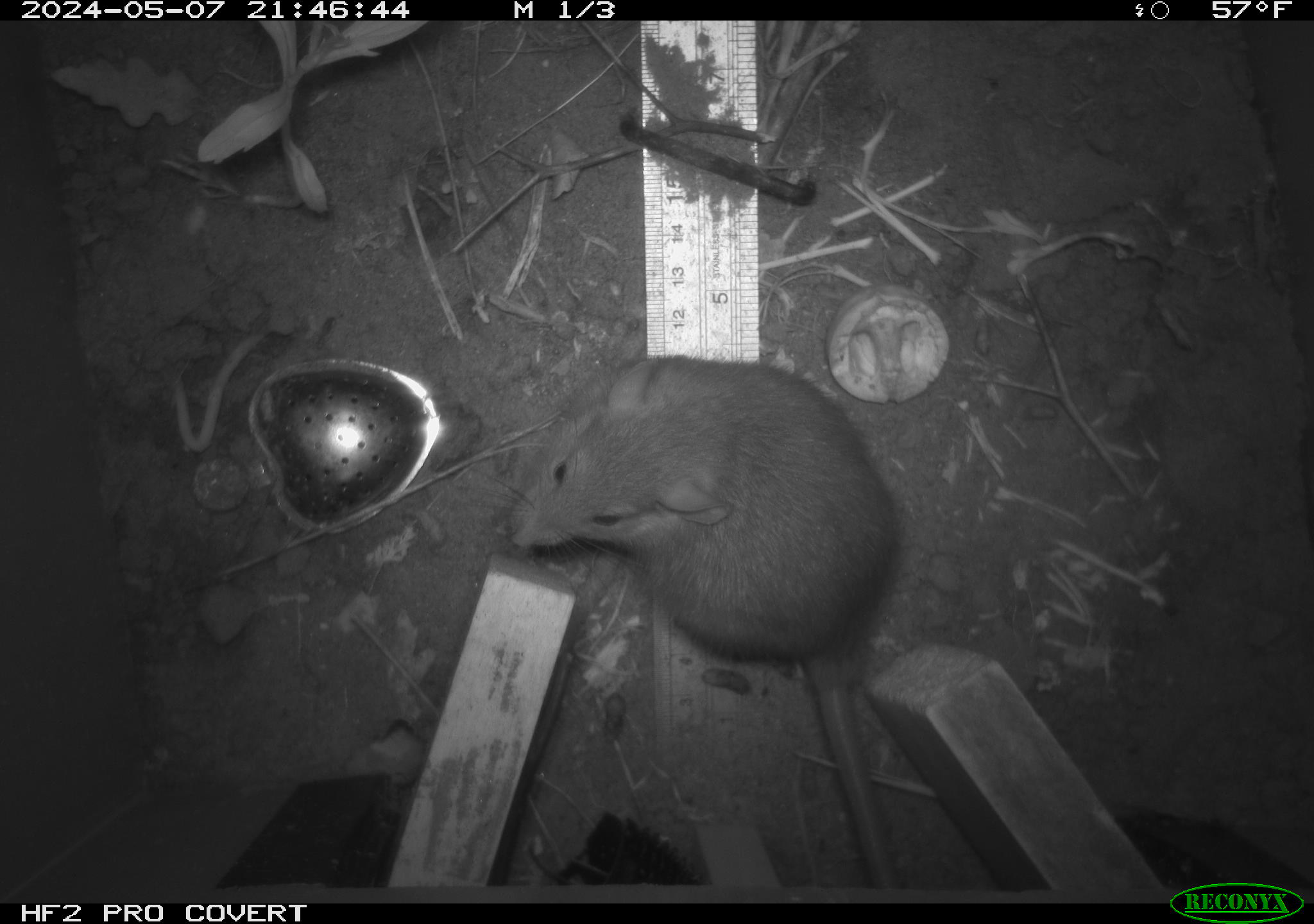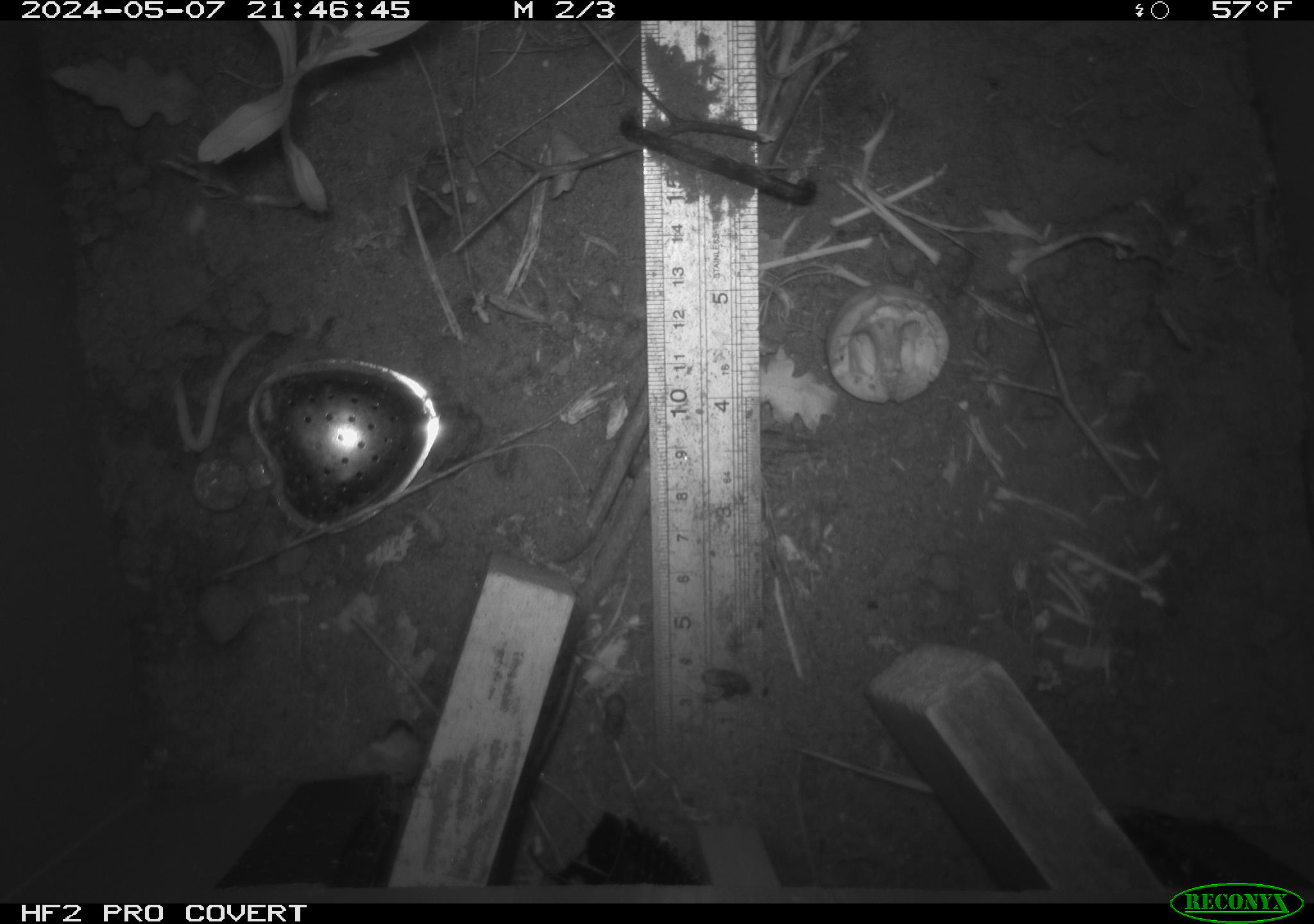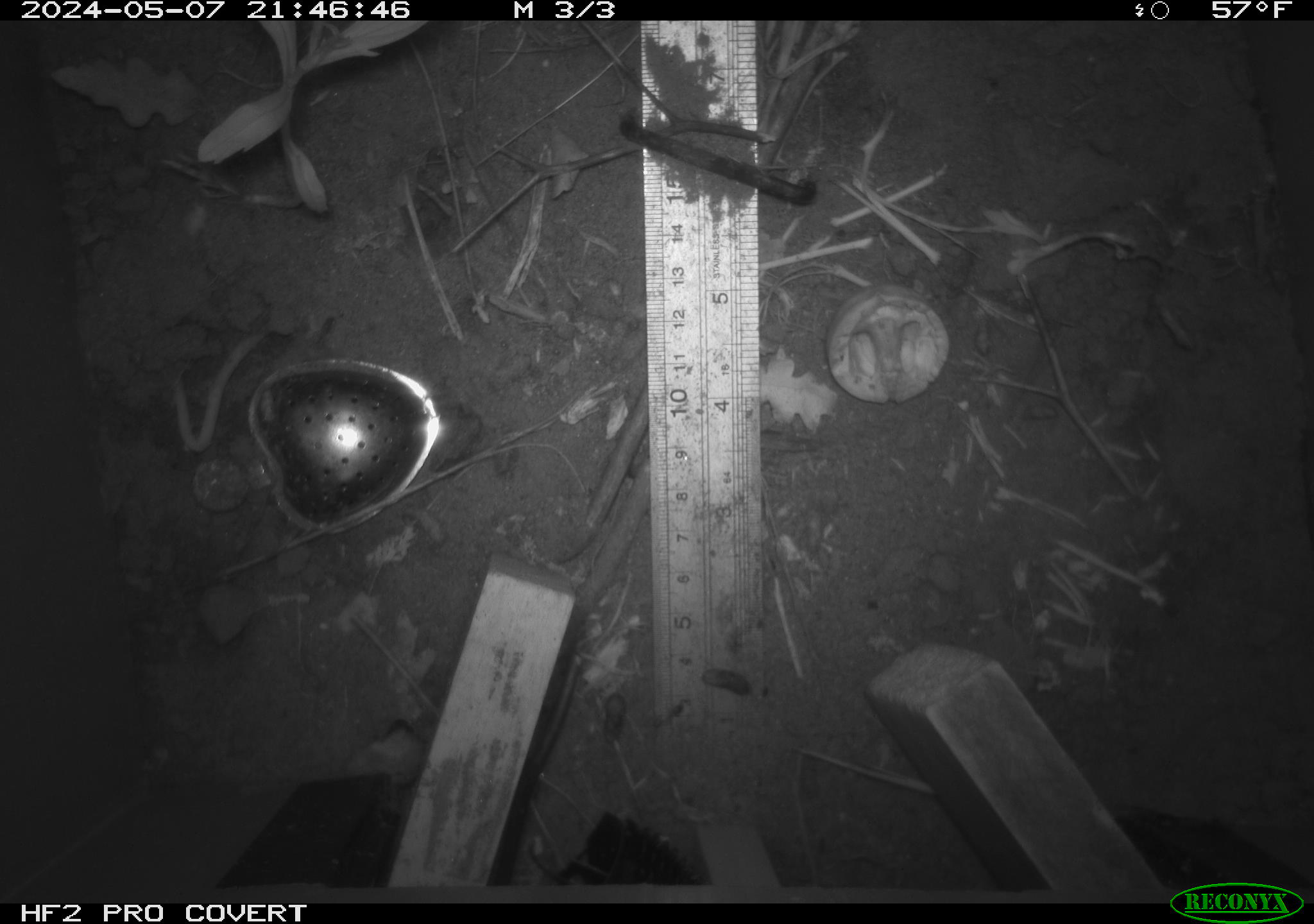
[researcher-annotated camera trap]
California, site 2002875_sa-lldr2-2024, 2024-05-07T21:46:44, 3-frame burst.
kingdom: Animalia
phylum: Chordata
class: Mammalia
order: Rodentia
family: Muridae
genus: Rattus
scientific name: Rattus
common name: rat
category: rattus species